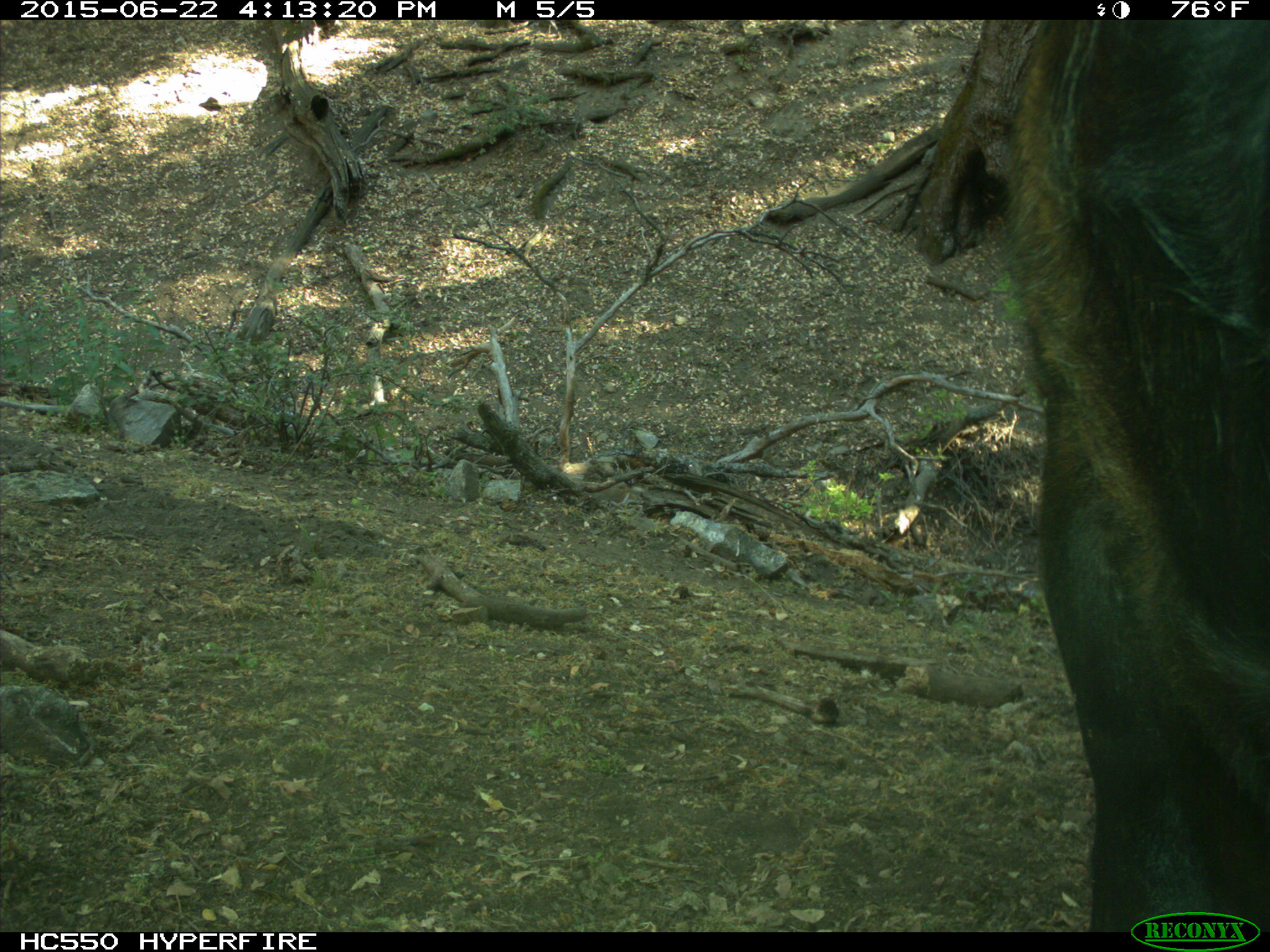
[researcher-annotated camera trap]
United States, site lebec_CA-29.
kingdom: Animalia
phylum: Chordata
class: Mammalia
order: Artiodactyla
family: Bovidae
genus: Bos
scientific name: Bos taurus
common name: domestic cow